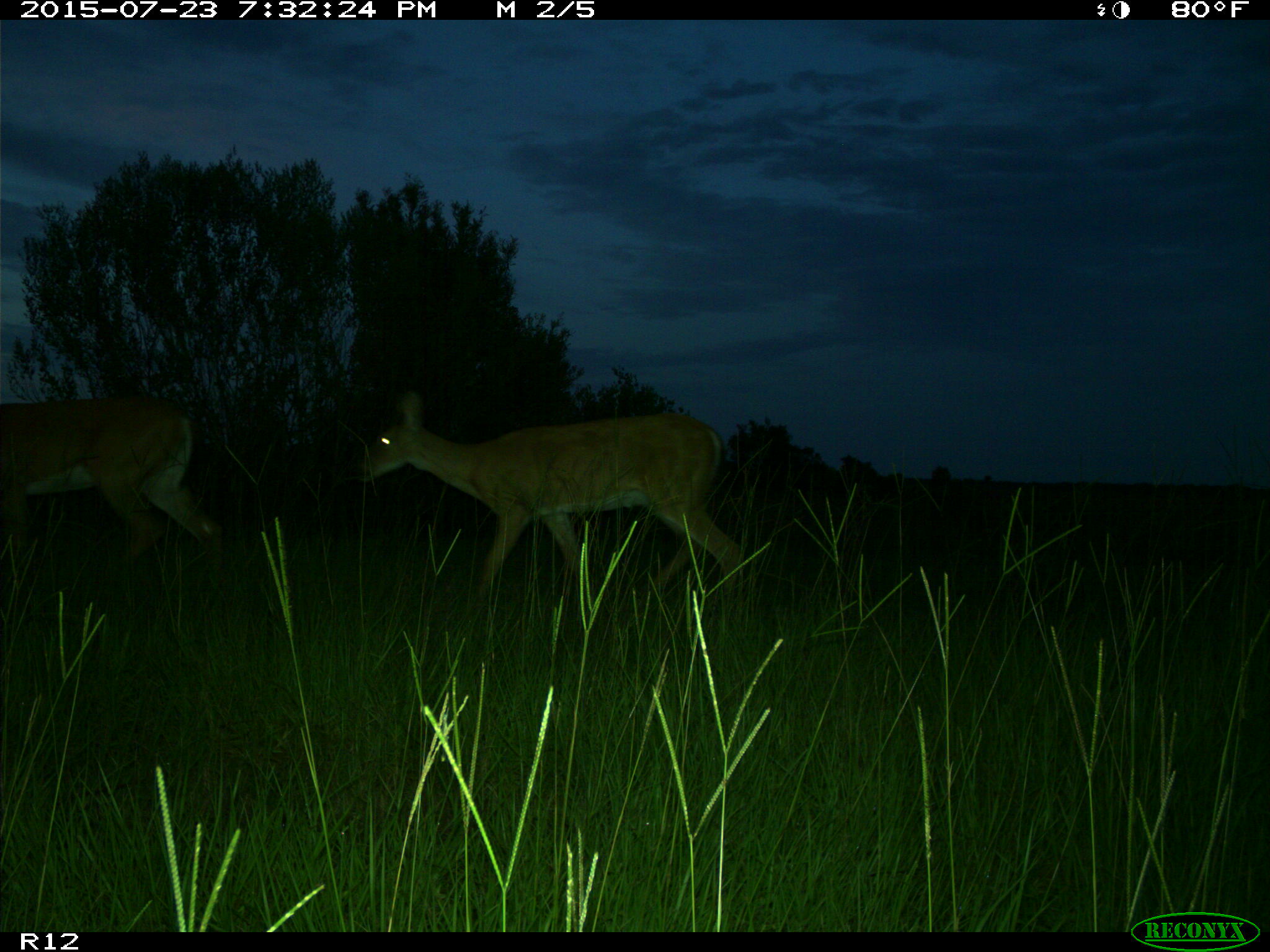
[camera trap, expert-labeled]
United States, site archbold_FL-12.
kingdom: Animalia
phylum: Chordata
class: Mammalia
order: Artiodactyla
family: Cervidae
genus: Odocoileus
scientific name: Odocoileus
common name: deer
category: unidentified deer